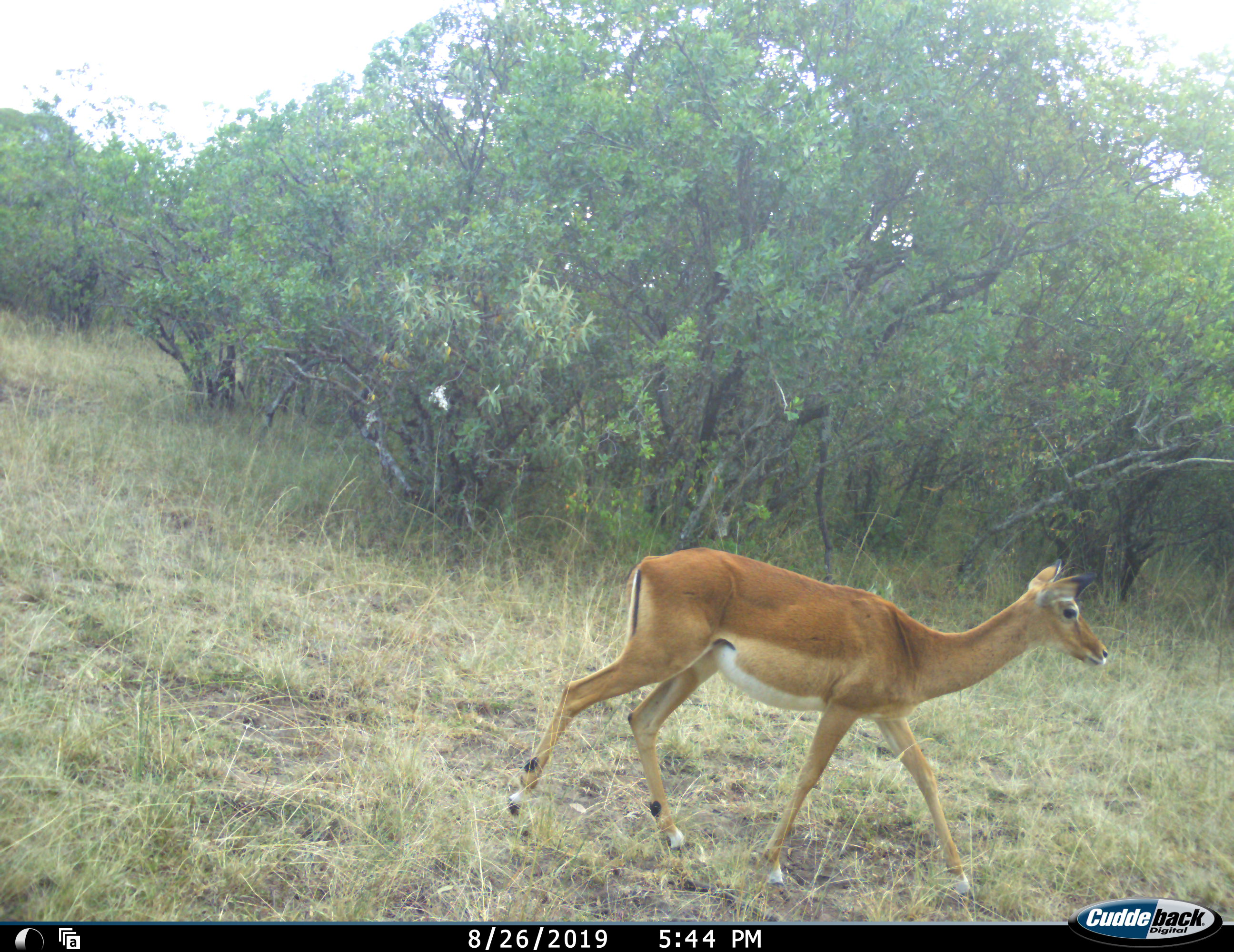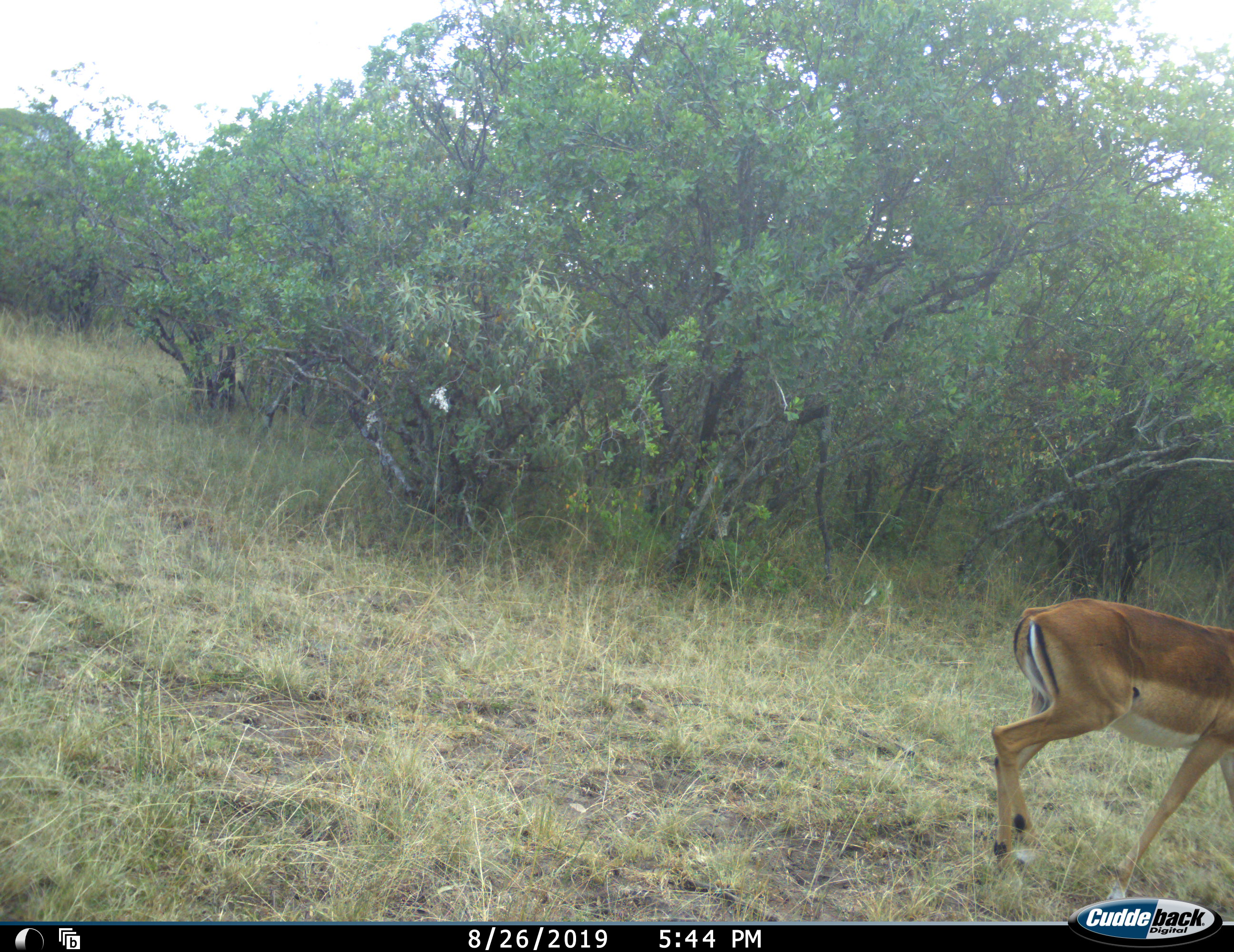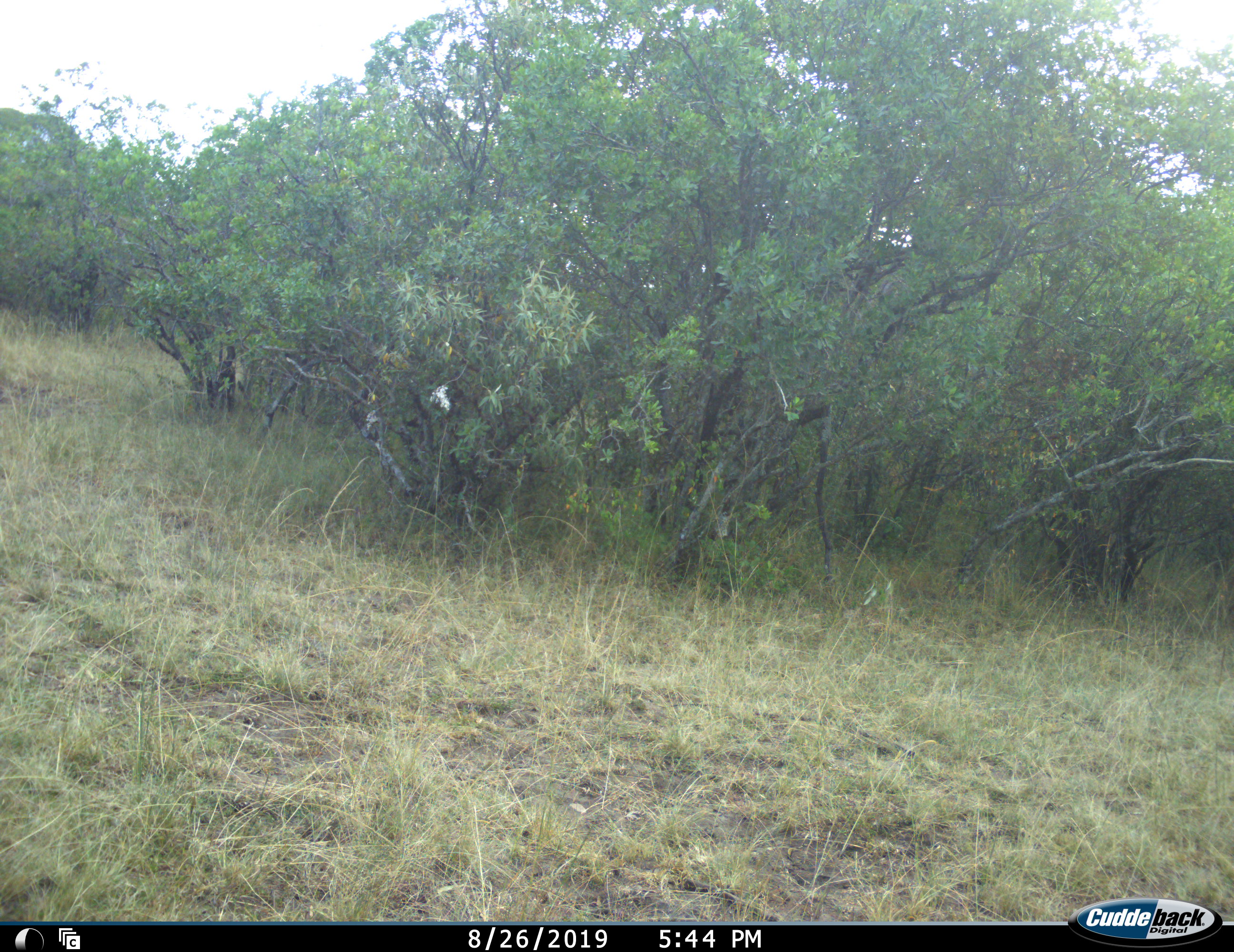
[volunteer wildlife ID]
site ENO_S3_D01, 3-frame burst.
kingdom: Animalia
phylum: Chordata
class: Mammalia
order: Artiodactyla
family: Bovidae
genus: Aepyceros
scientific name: Aepyceros melampus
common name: impala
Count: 1.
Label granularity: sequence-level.